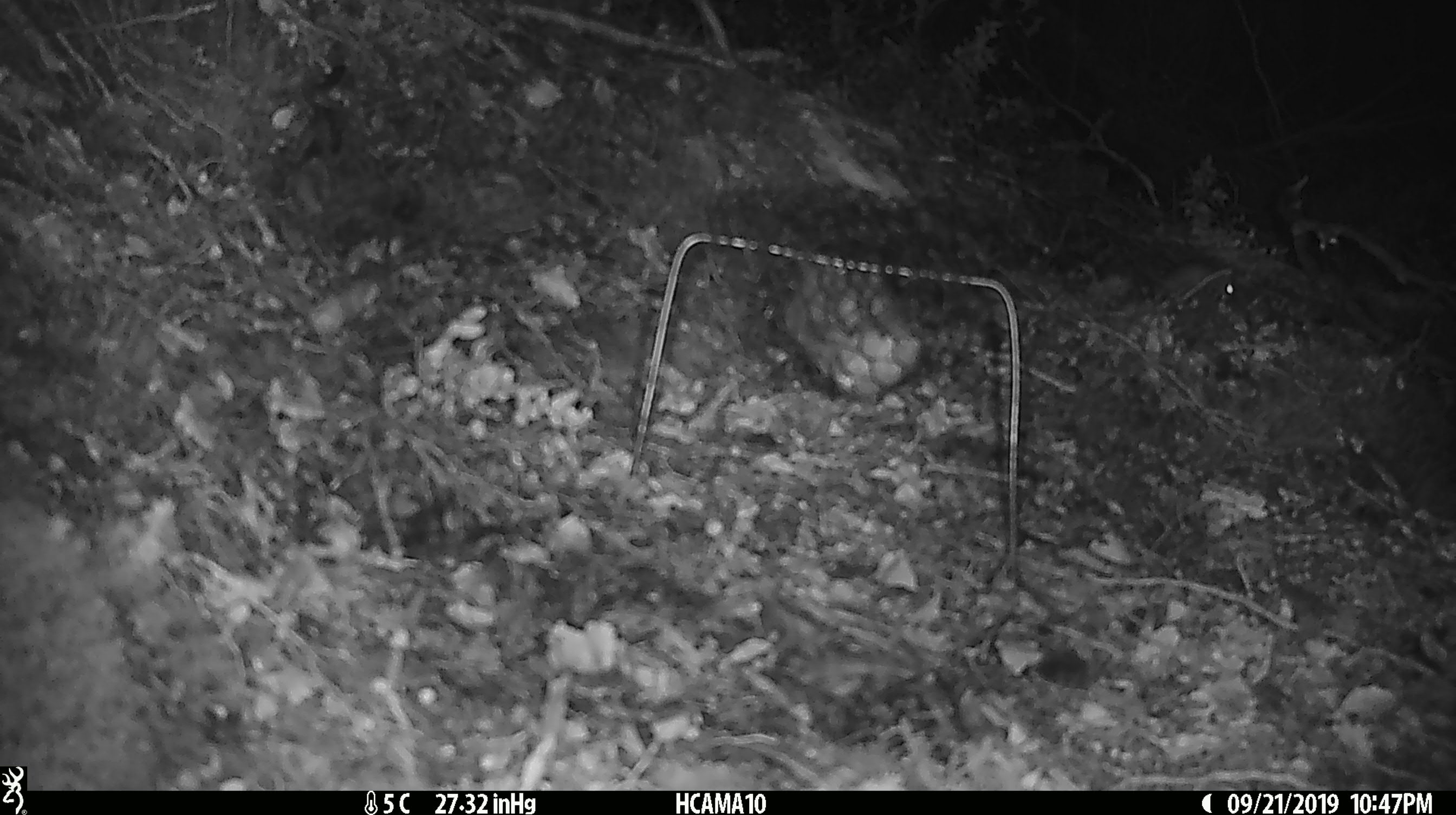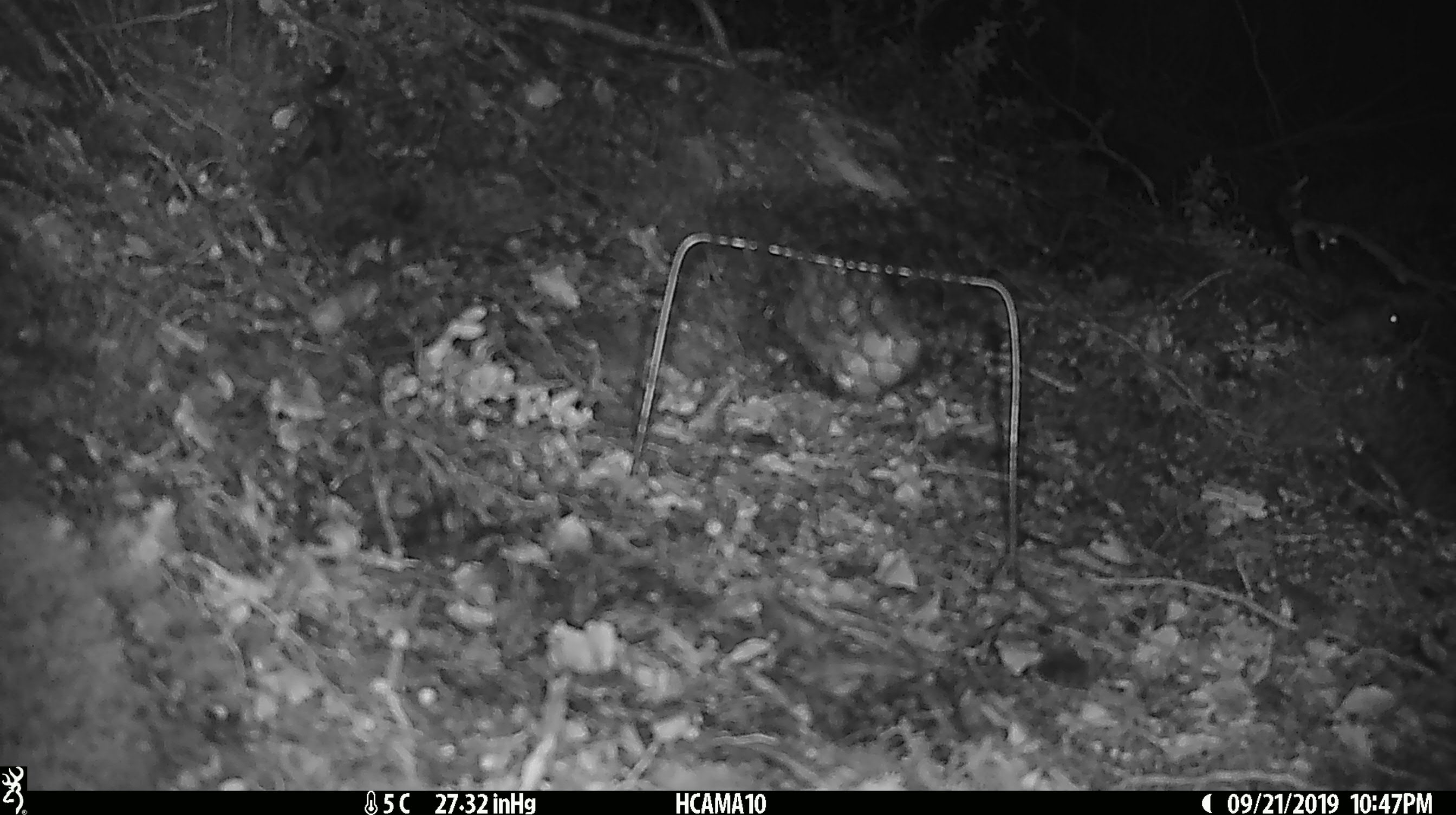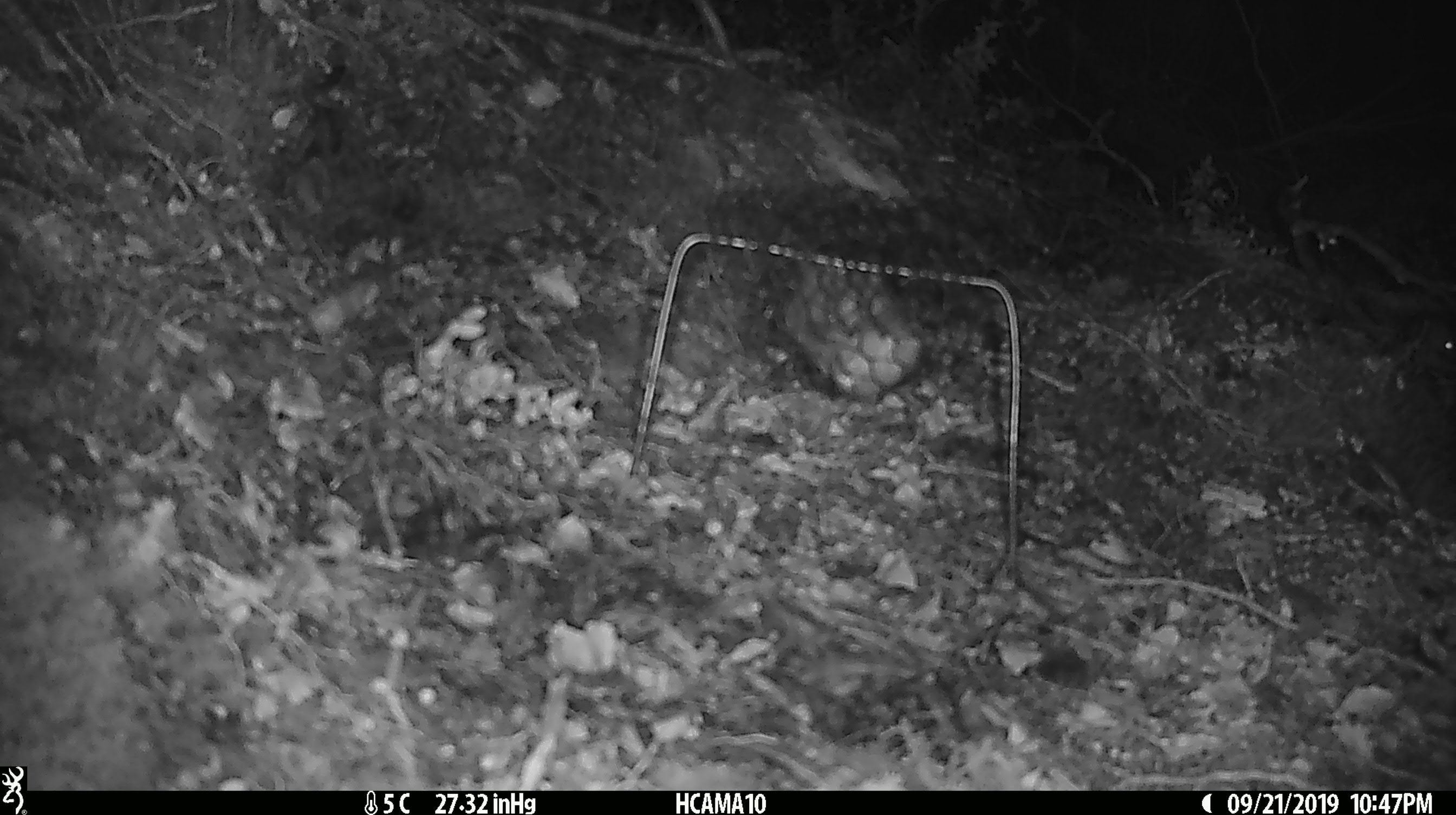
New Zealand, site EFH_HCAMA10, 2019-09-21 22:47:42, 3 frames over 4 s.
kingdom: Animalia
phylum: Chordata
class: Mammalia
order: Rodentia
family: Muridae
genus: Mus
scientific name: Mus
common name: mouse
Mouse (Mus).